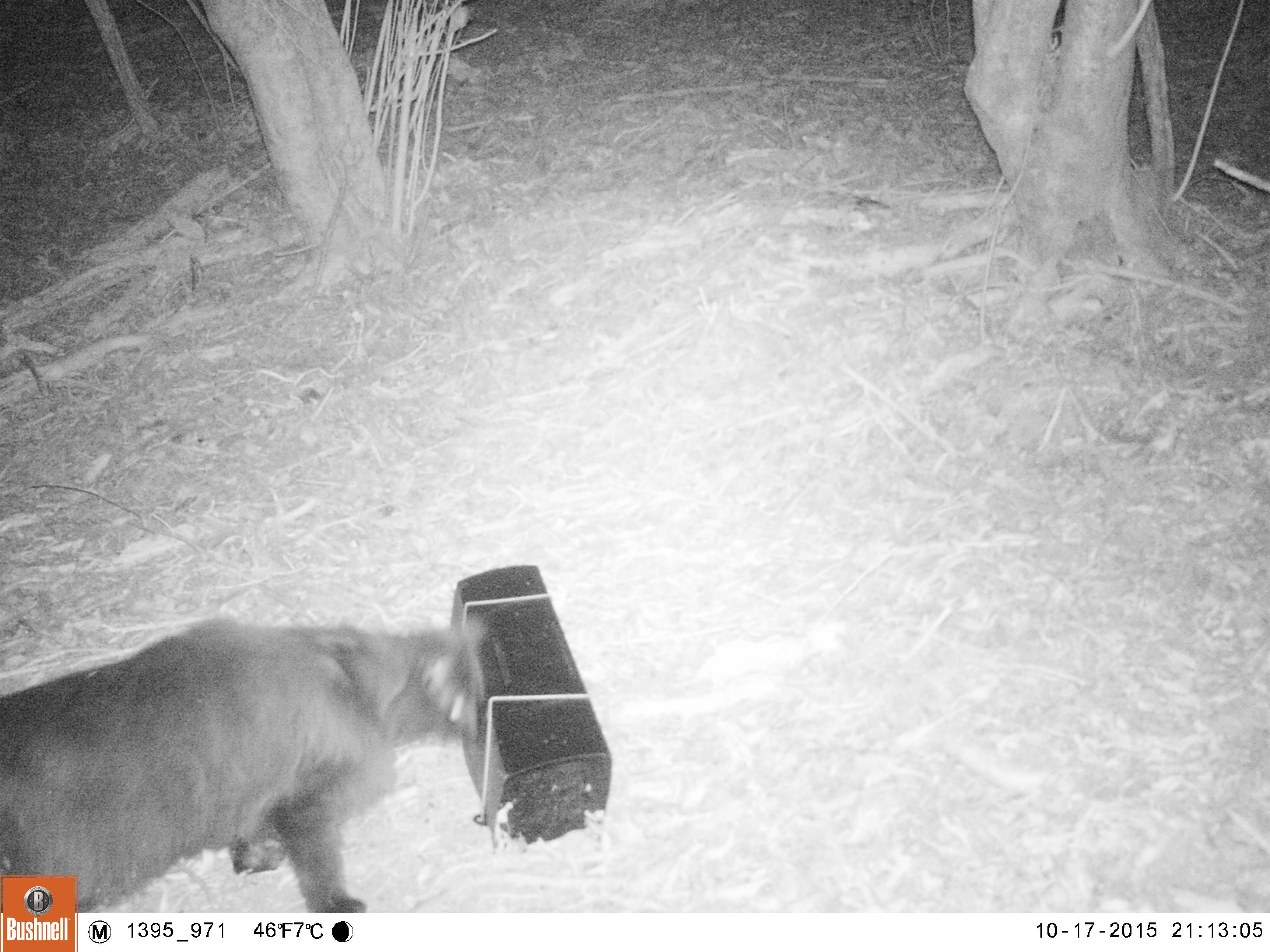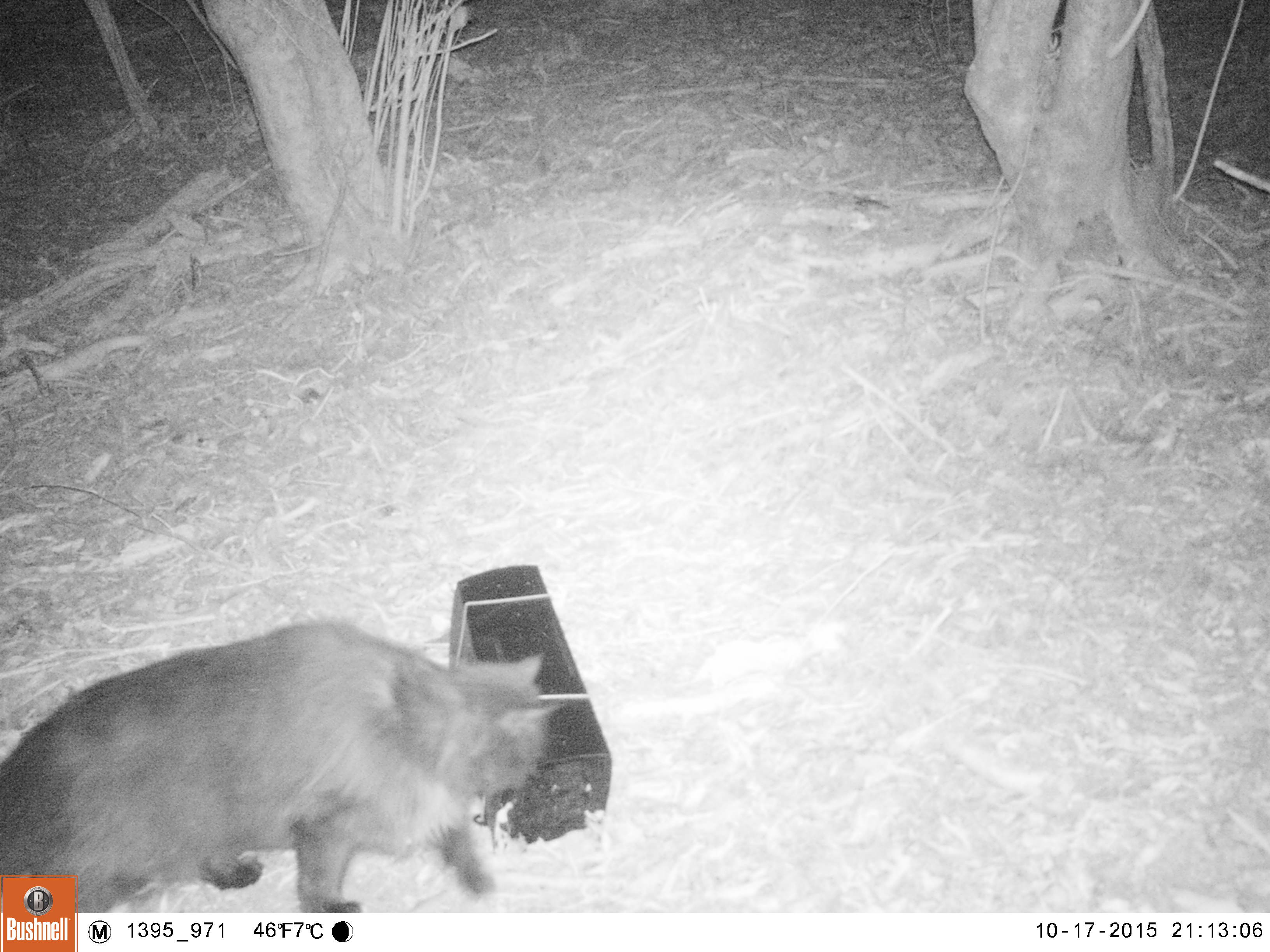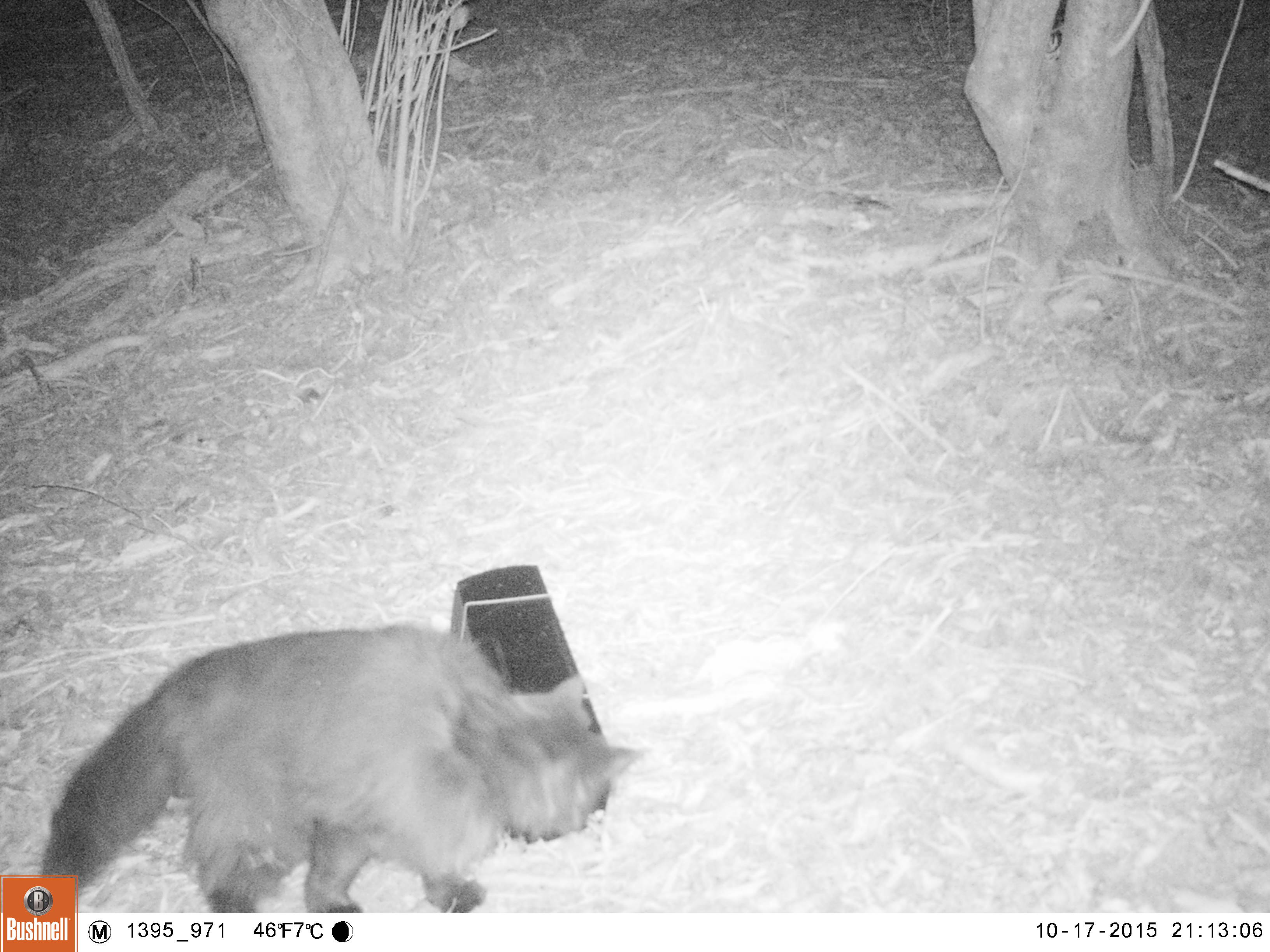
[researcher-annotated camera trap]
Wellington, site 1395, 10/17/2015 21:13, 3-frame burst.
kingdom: Animalia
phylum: Chordata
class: Mammalia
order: Carnivora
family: Felidae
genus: Felis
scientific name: Felis catus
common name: cat